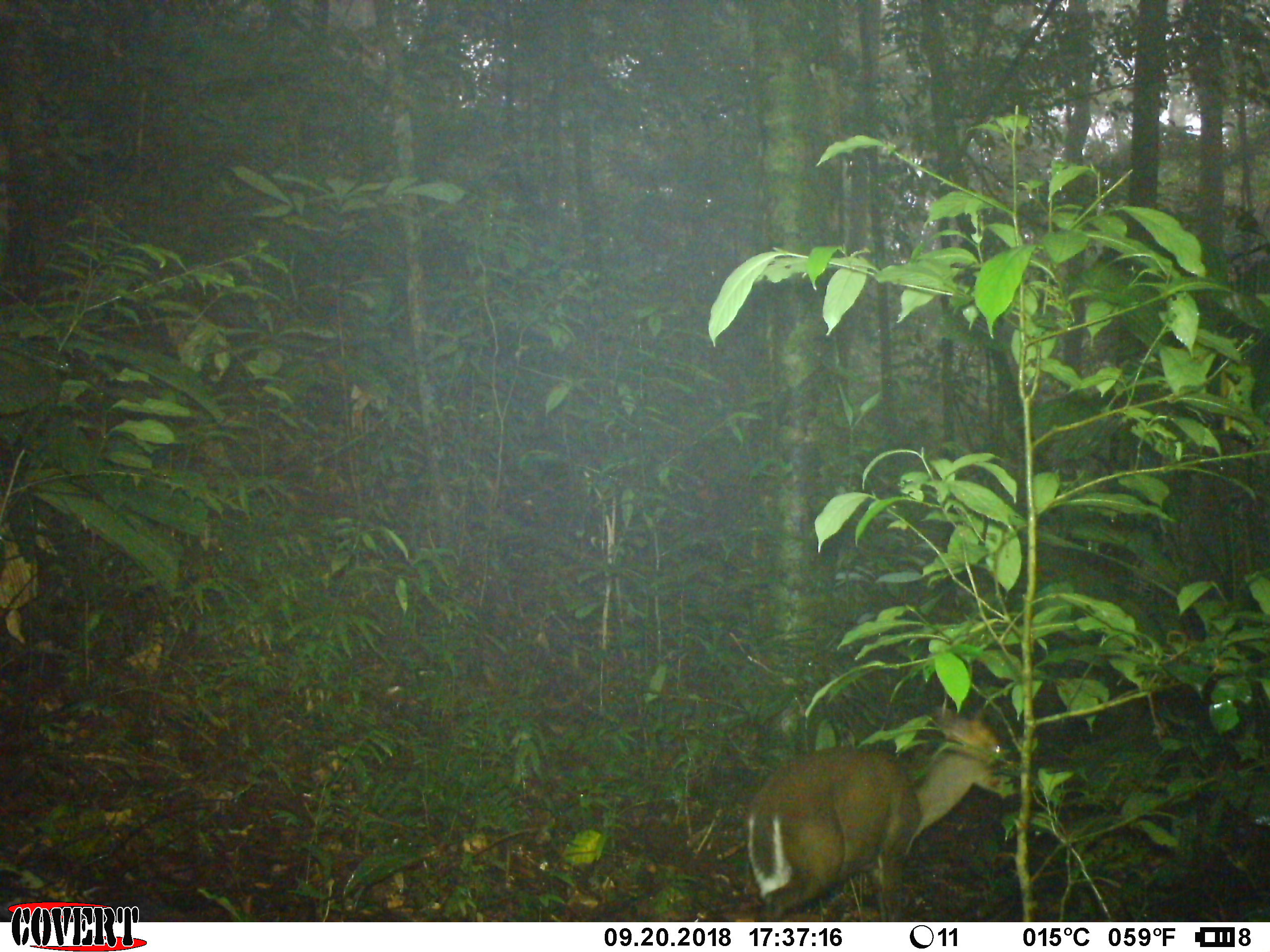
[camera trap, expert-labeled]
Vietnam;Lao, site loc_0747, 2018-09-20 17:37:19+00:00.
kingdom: Animalia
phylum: Chordata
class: Mammalia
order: Artiodactyla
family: Cervidae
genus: Muntiacus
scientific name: Muntiacus rooseveltorum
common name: roosevelt's muntjac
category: roosevelts muntjac group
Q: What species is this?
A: Roosevelts muntjac group (roosevelt's muntjac) (Muntiacus rooseveltorum).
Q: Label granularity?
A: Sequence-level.